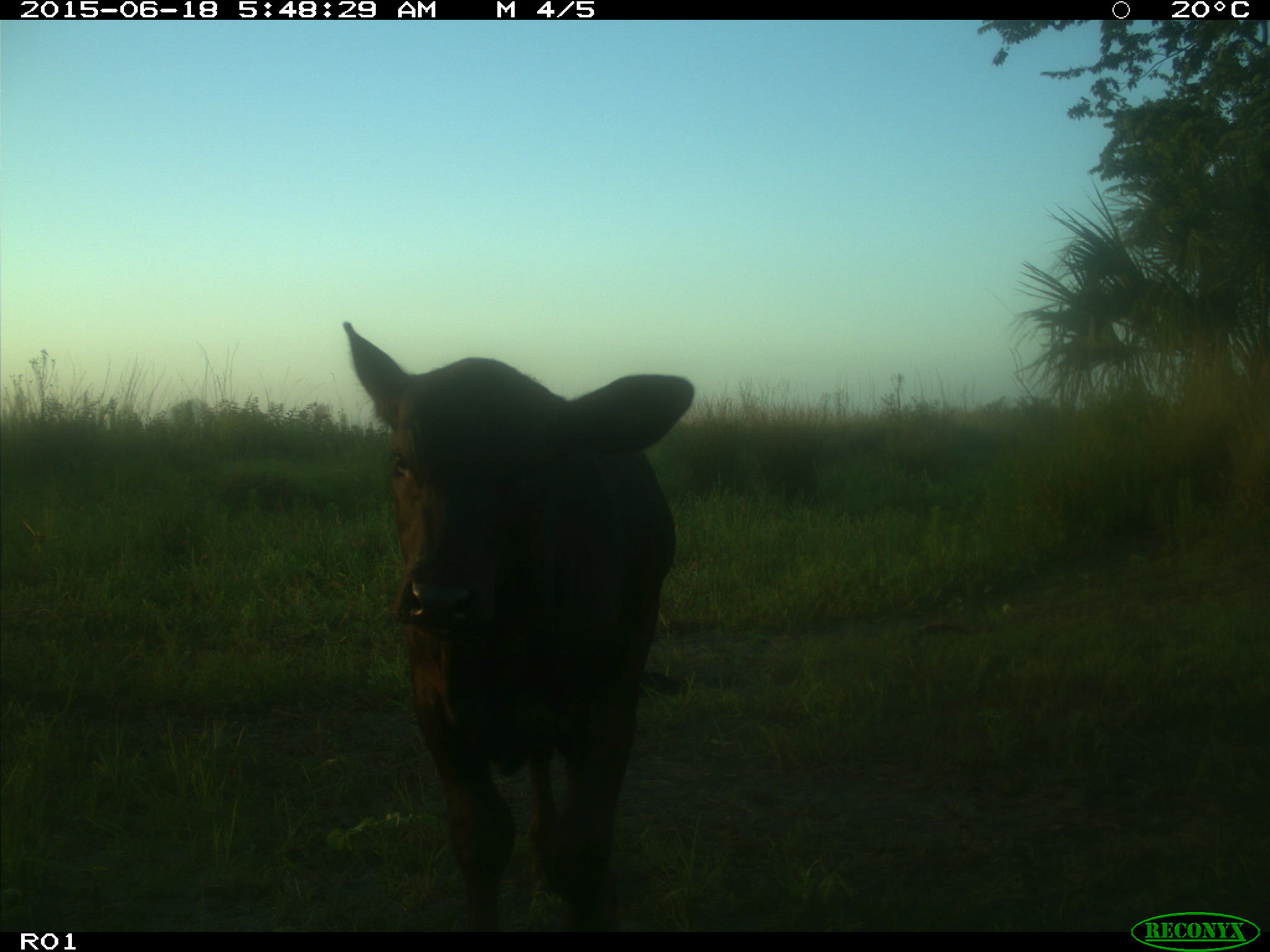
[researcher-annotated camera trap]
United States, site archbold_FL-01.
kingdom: Animalia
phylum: Chordata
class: Mammalia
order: Artiodactyla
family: Bovidae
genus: Bos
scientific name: Bos taurus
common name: domestic cow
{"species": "Bos taurus (domestic cow)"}